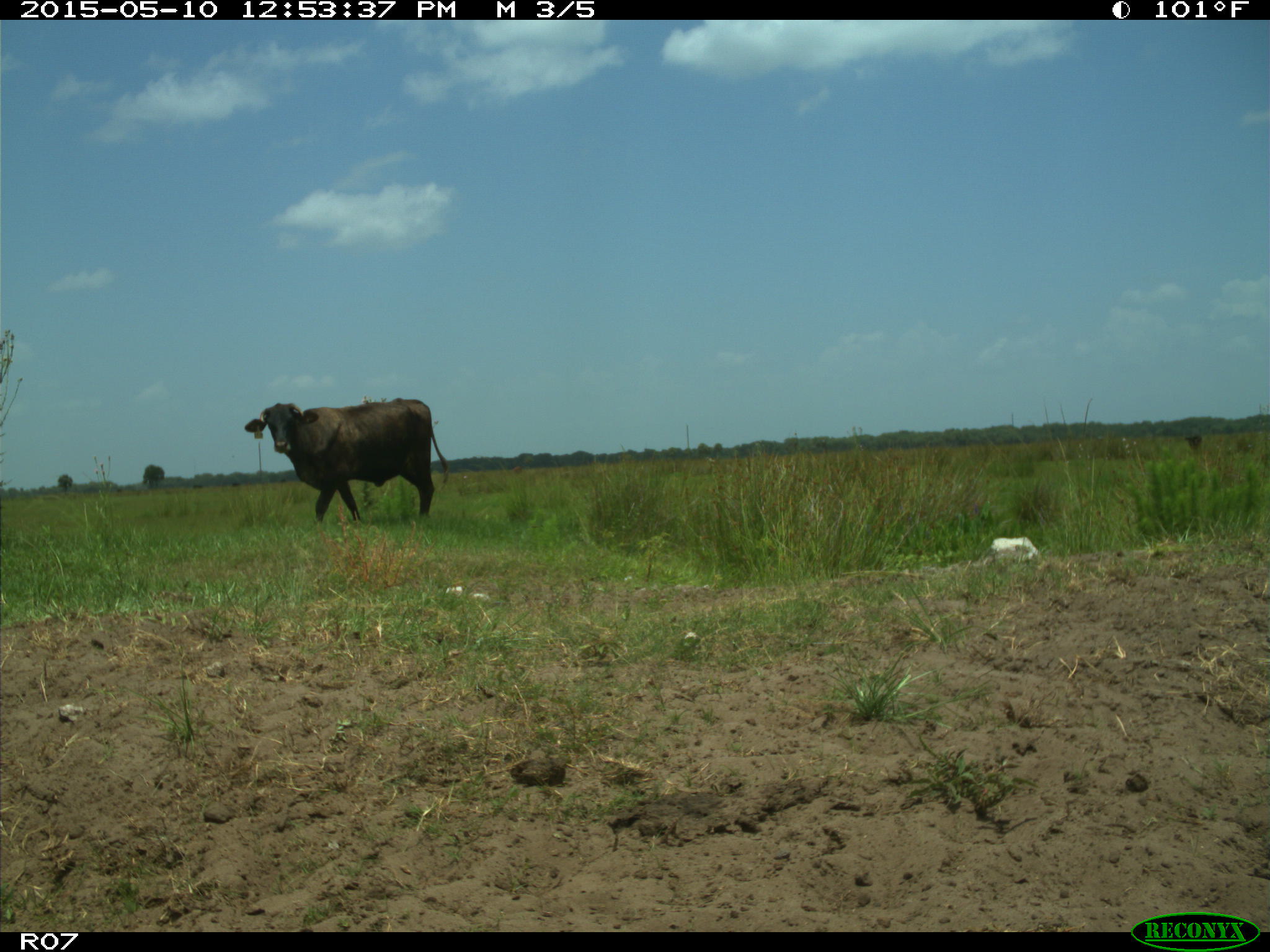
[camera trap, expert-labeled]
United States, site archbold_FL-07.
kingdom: Animalia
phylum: Chordata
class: Mammalia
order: Artiodactyla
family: Bovidae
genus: Bos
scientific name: Bos taurus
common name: domestic cow